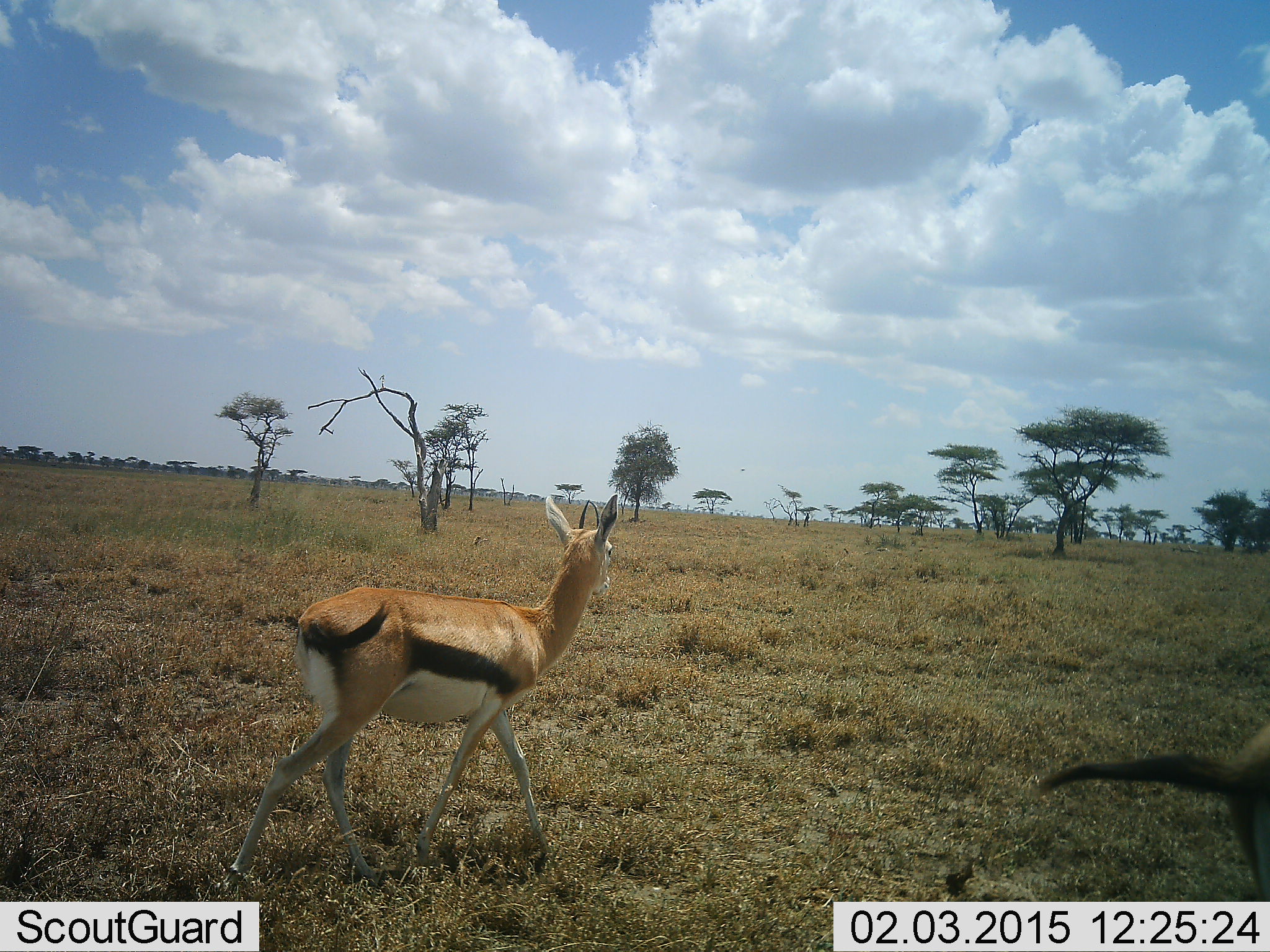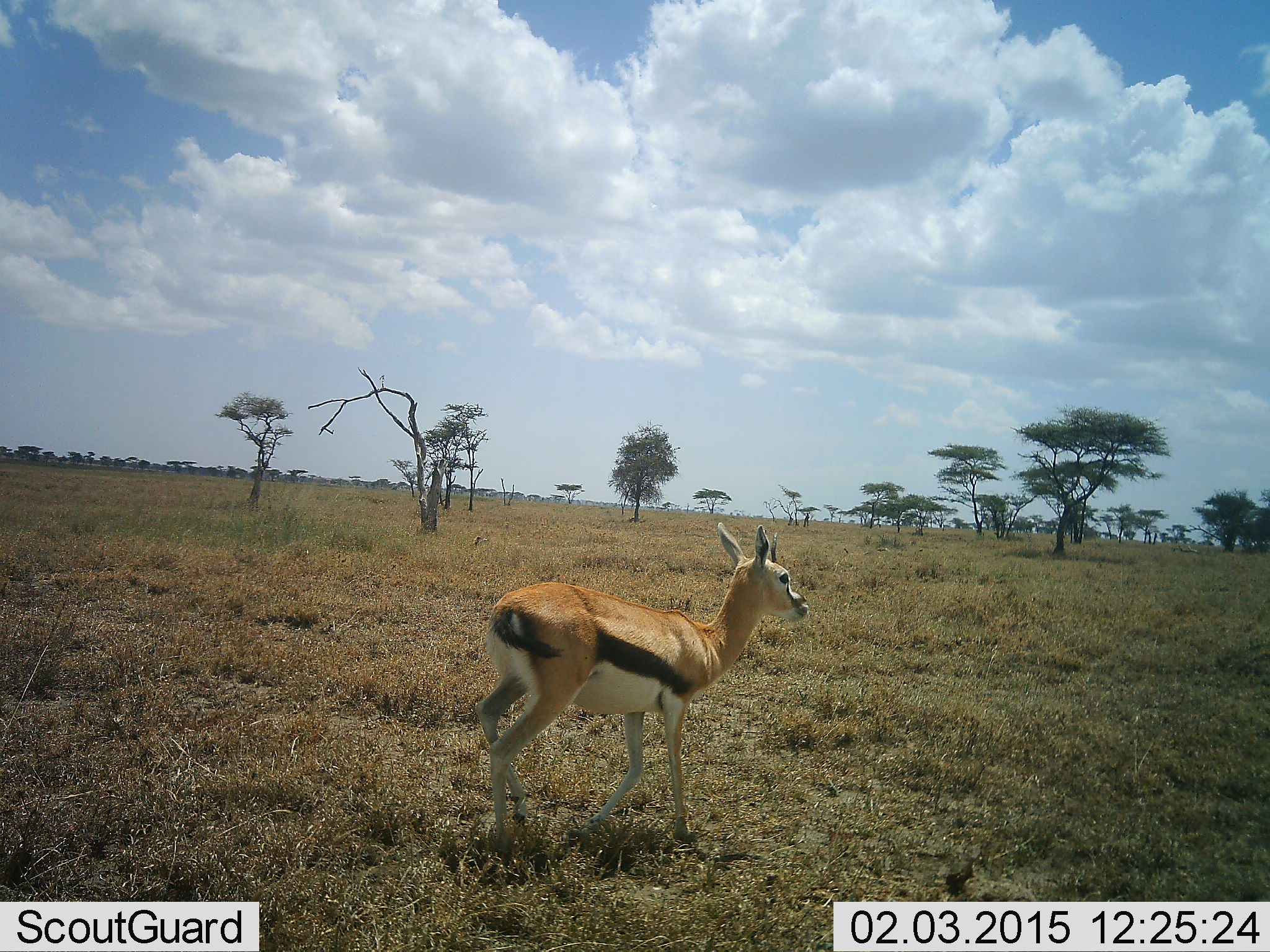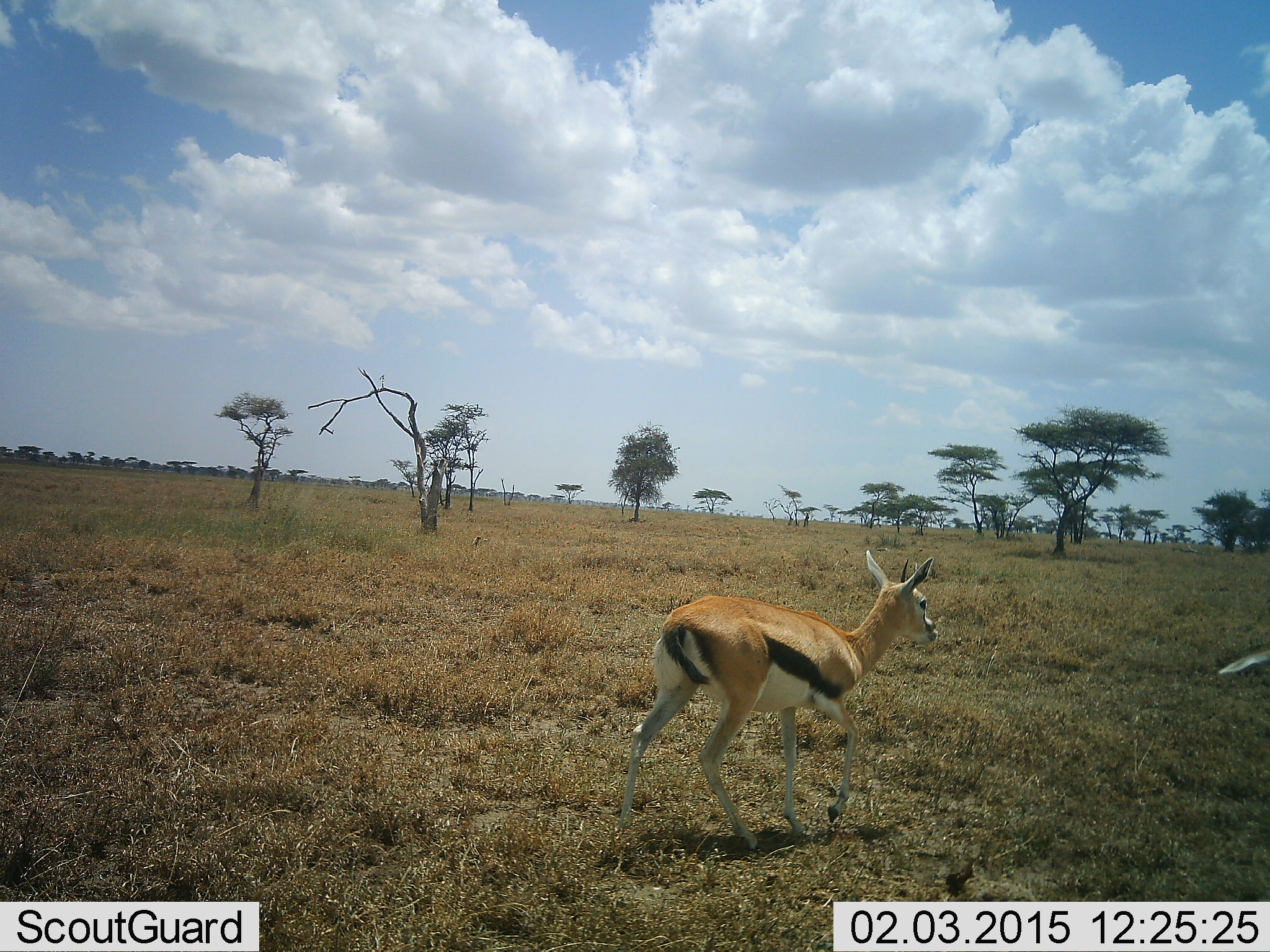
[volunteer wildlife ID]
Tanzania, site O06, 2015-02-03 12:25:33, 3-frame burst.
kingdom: Animalia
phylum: Chordata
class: Mammalia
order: Artiodactyla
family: Bovidae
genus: Eudorcas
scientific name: Eudorcas thomsonii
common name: thomson's gazelle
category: gazellethomsons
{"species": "gazellethomsons (thomson's gazelle) (Eudorcas thomsonii)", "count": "2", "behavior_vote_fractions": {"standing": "36%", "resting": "0%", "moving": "64%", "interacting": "0%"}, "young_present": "0%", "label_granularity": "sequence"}